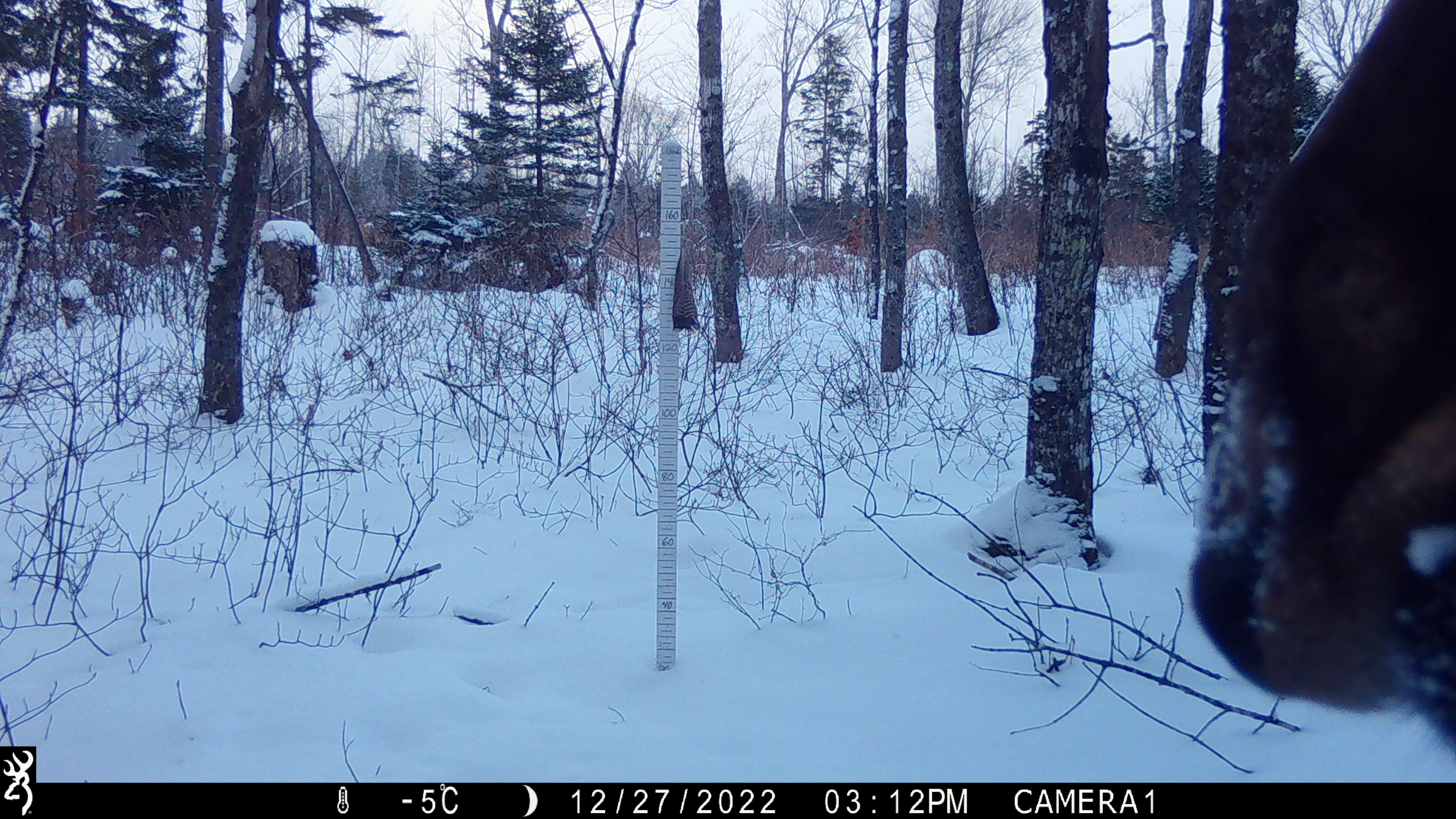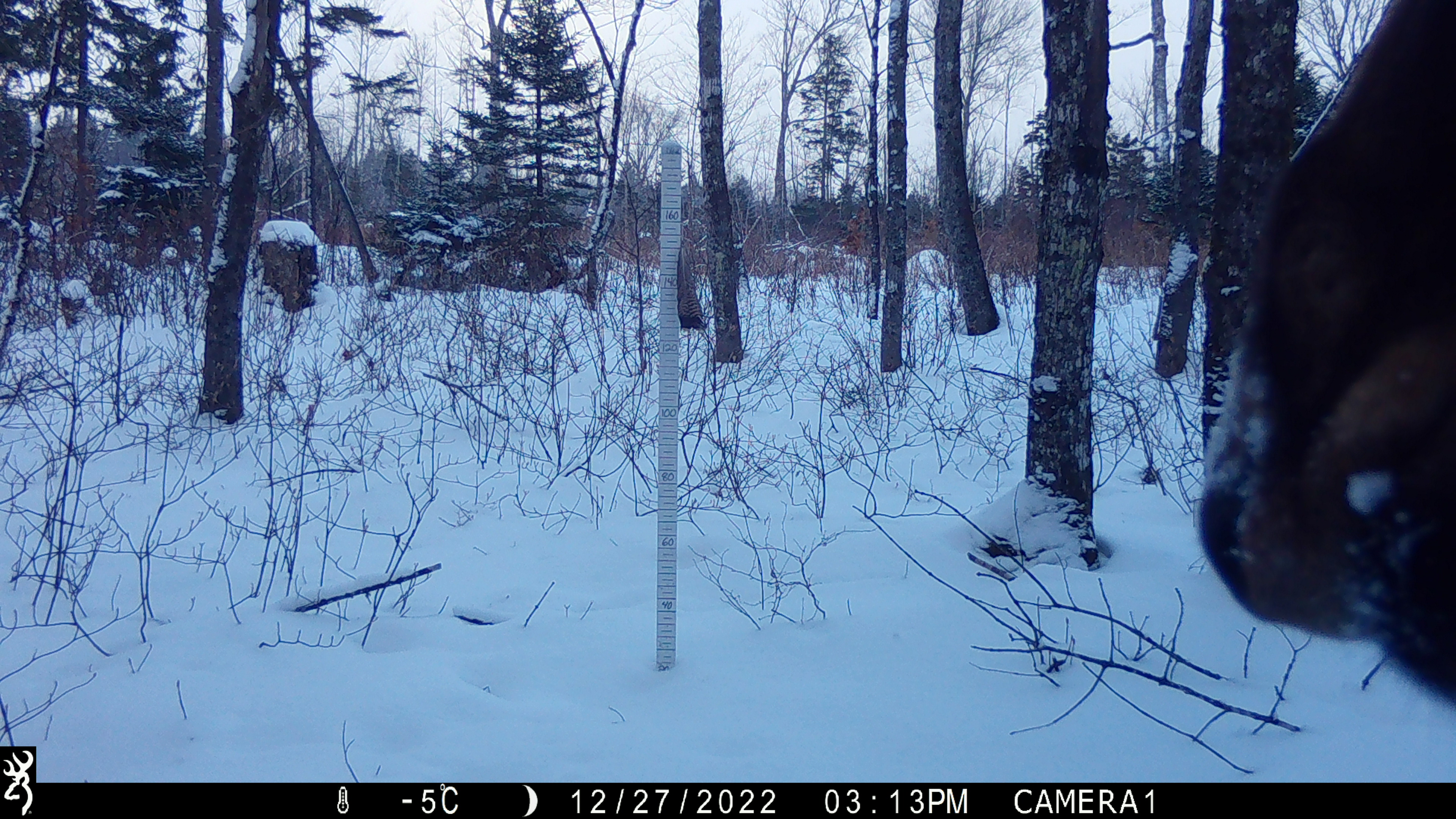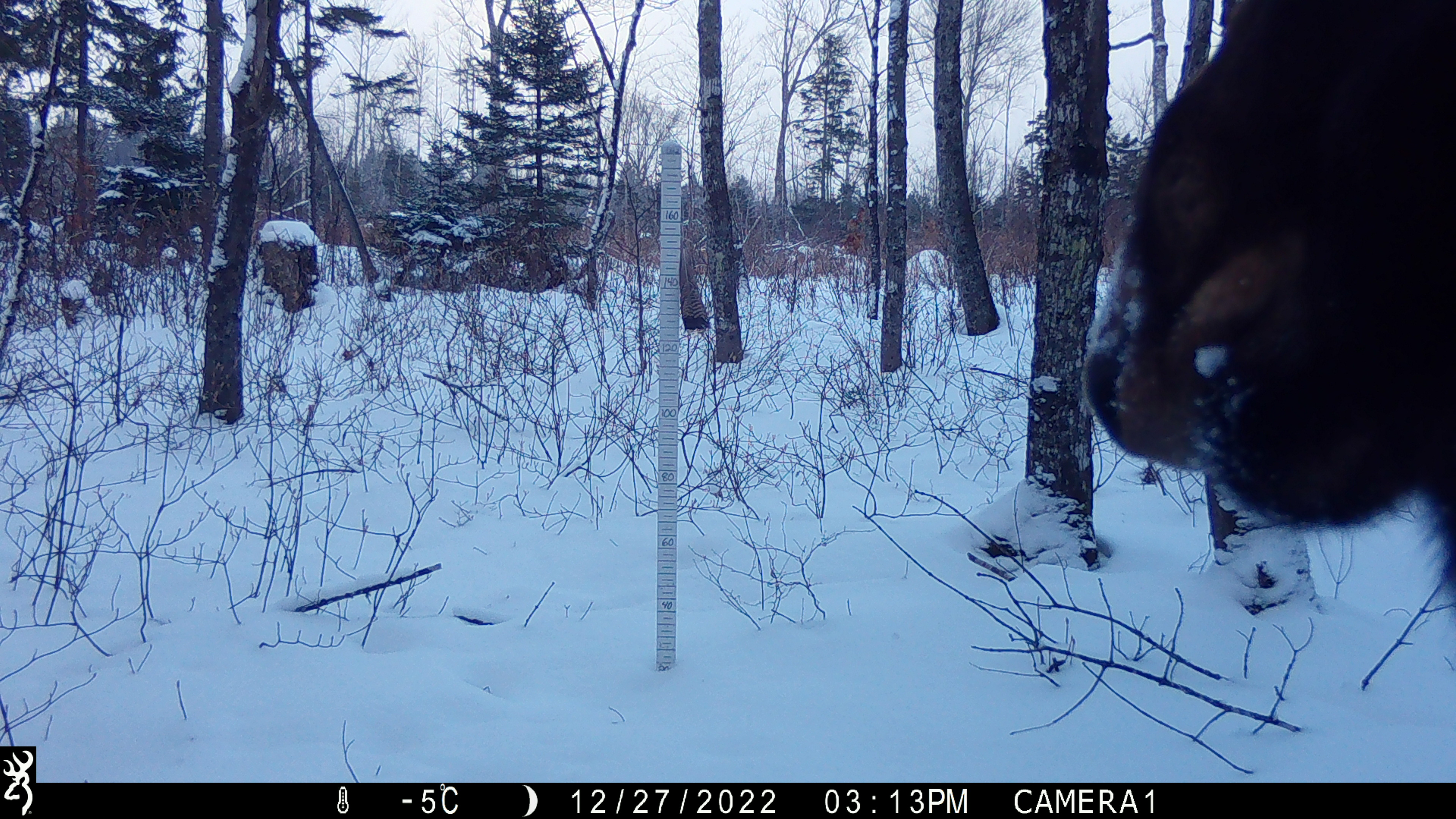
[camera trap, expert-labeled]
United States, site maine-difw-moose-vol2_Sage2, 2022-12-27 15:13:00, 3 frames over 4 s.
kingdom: Animalia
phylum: Chordata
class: Mammalia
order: Artiodactyla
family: Cervidae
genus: Alces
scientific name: Alces alces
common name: moose